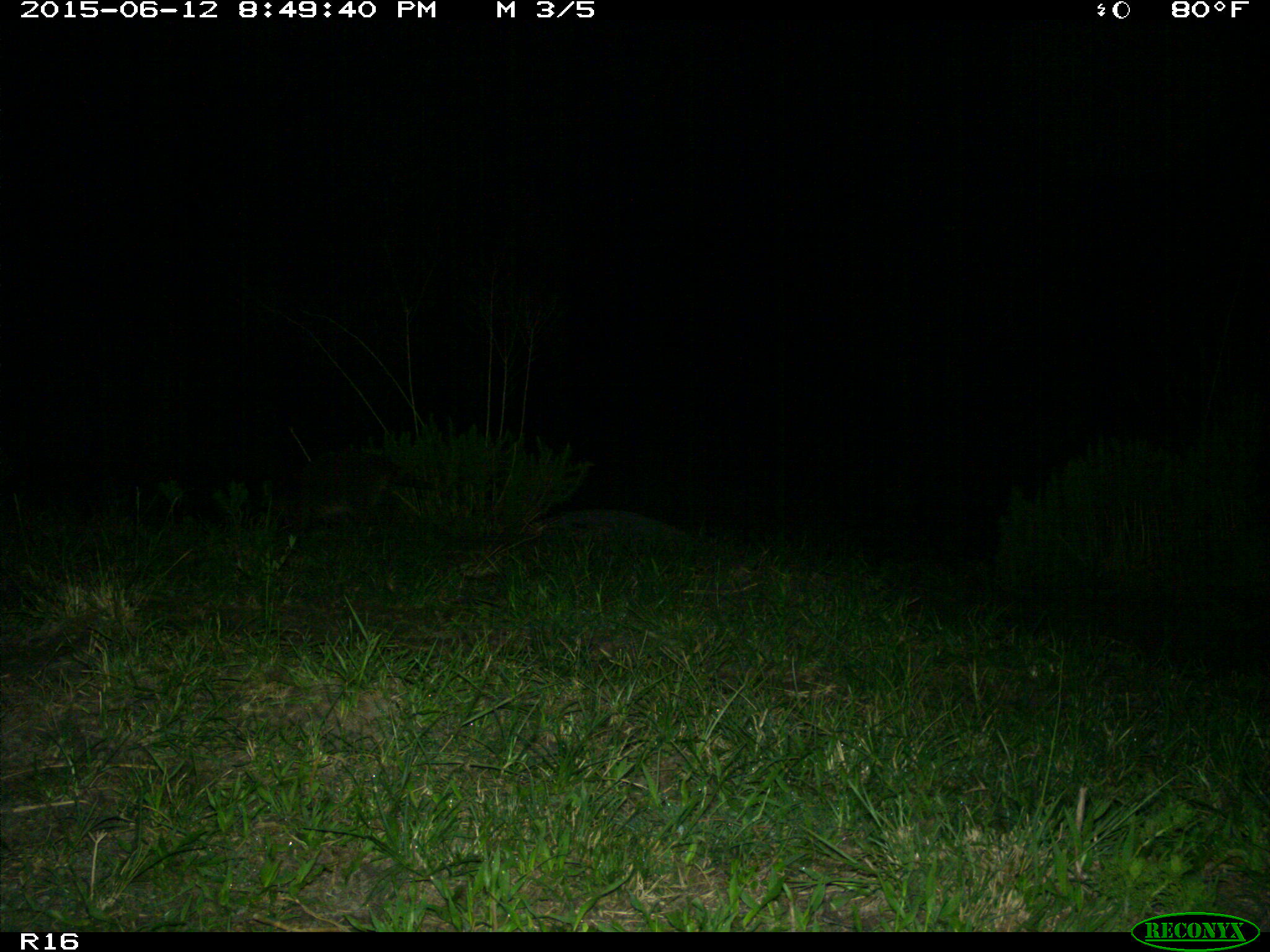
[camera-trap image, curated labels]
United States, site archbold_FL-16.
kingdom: Animalia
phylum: Chordata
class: Mammalia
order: Carnivora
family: Procyonidae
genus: Procyon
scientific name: Procyon lotor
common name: common raccoon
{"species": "Procyon lotor (common raccoon)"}